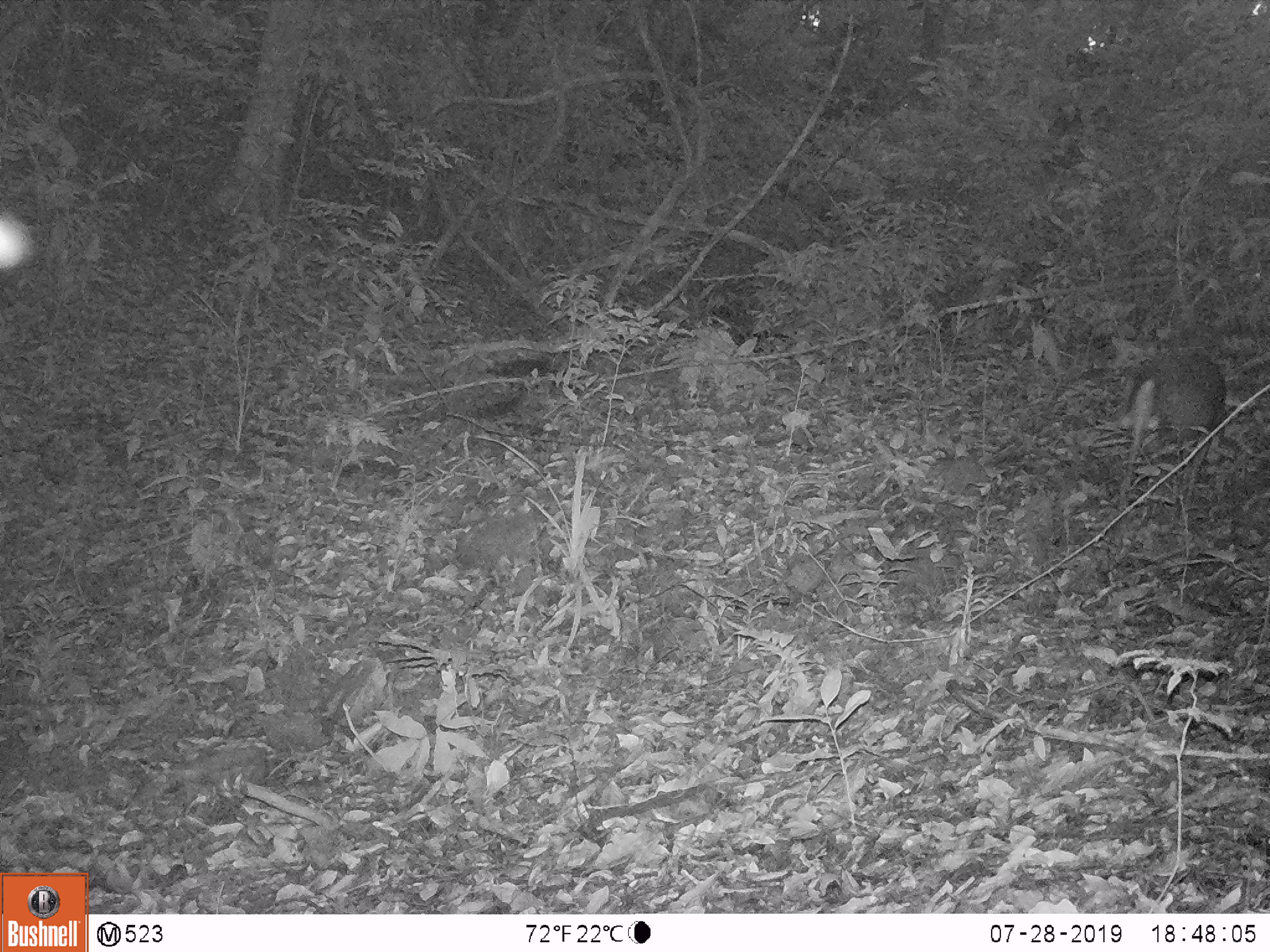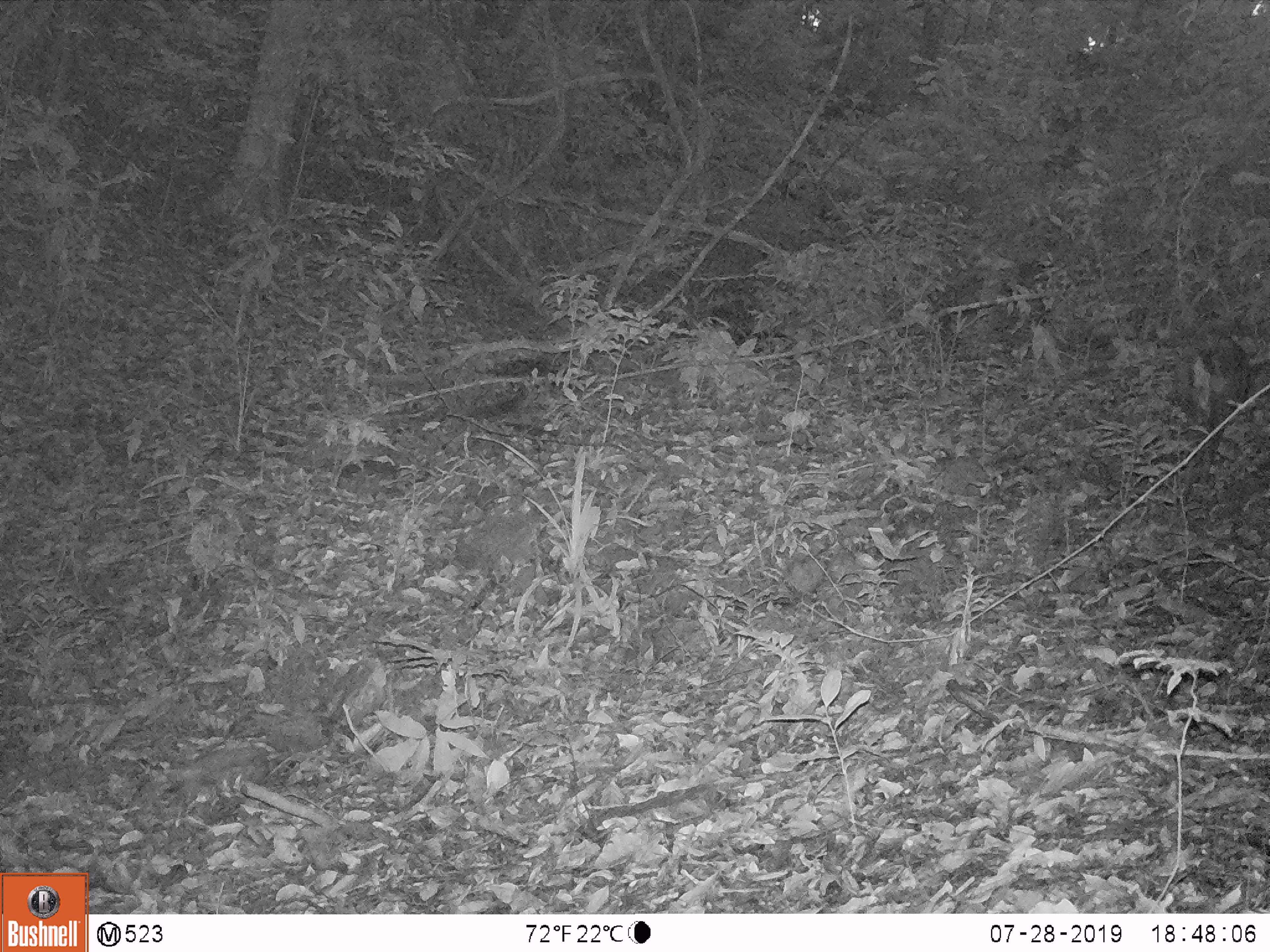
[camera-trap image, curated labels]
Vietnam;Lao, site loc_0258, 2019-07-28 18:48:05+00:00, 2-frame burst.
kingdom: Animalia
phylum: Chordata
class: Mammalia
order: Artiodactyla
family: Cervidae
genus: Muntiacus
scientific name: Muntiacus rooseveltorum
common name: roosevelt's muntjac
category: roosevelts muntjac group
Roosevelts muntjac group (roosevelt's muntjac) (Muntiacus rooseveltorum). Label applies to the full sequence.